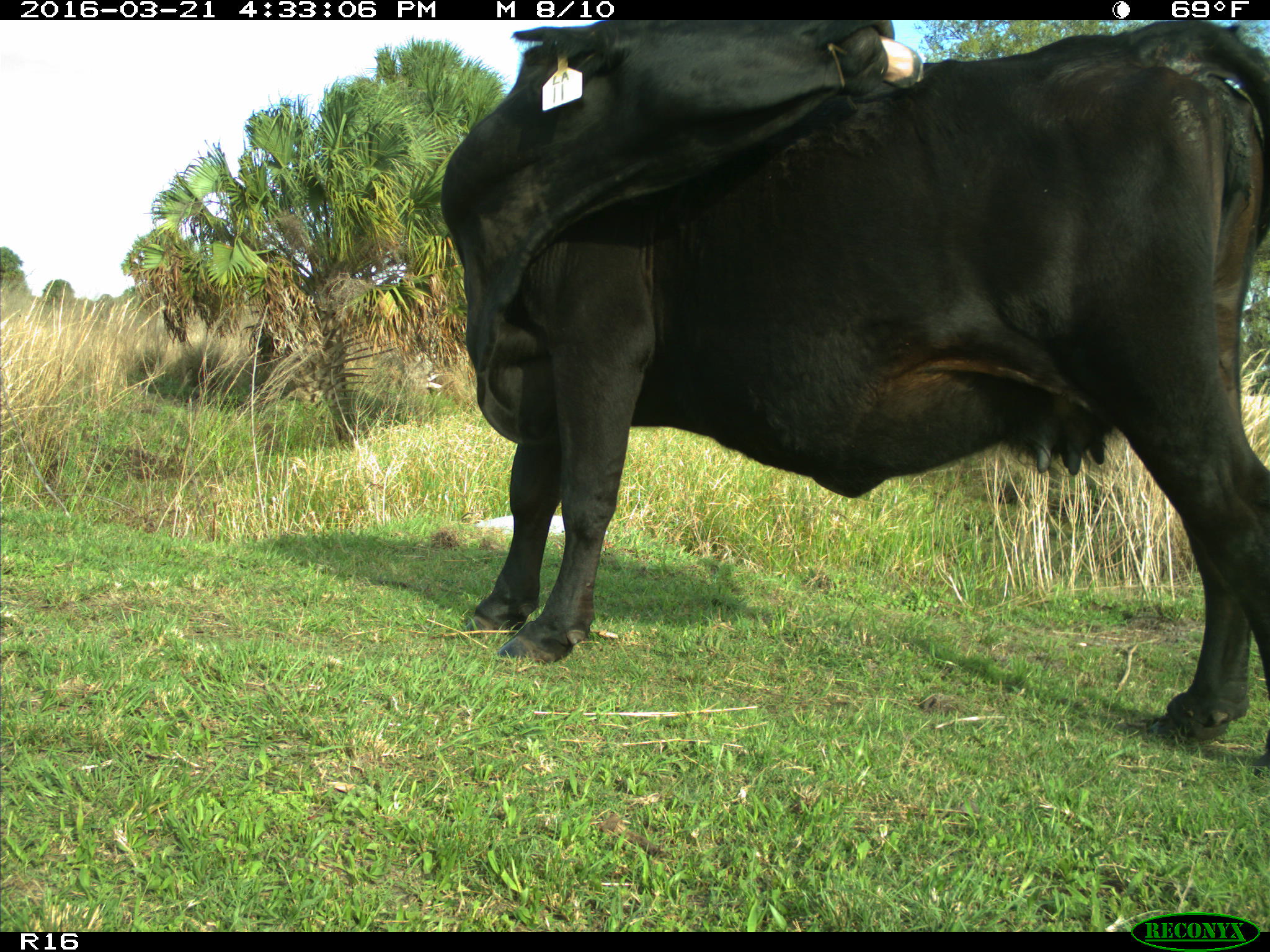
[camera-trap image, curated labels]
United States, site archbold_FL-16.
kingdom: Animalia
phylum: Chordata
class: Mammalia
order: Artiodactyla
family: Bovidae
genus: Bos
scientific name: Bos taurus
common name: domestic cow